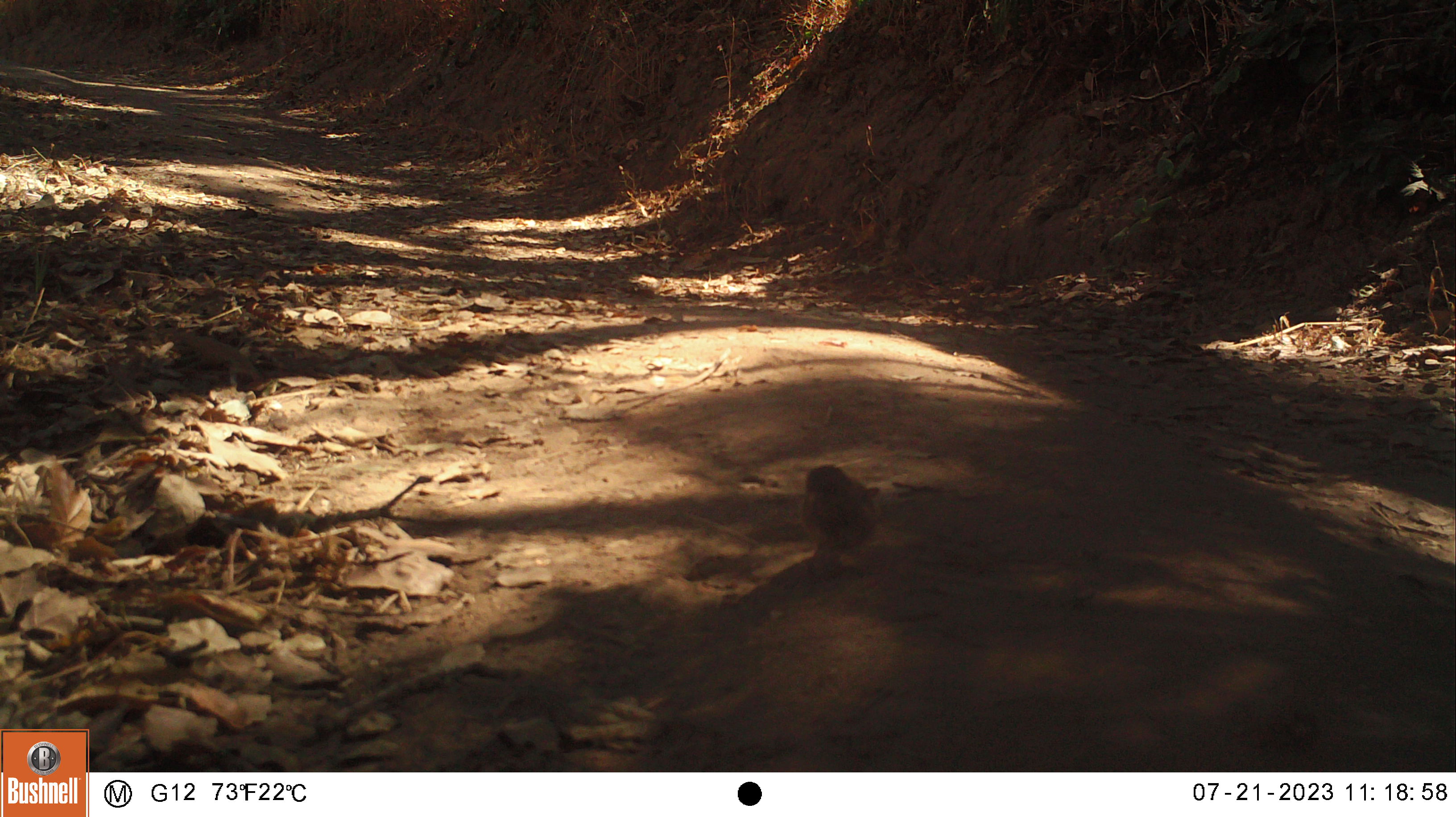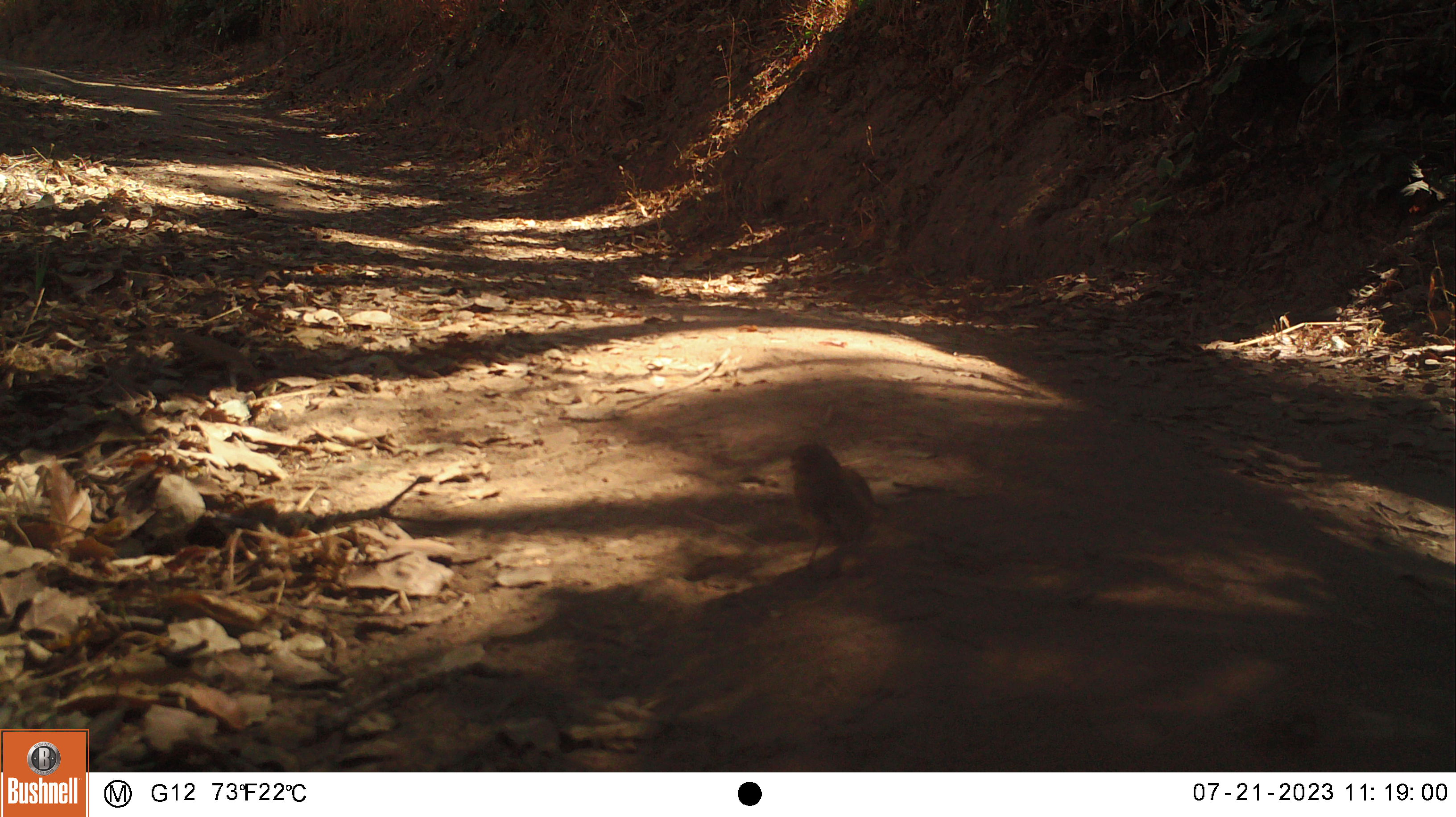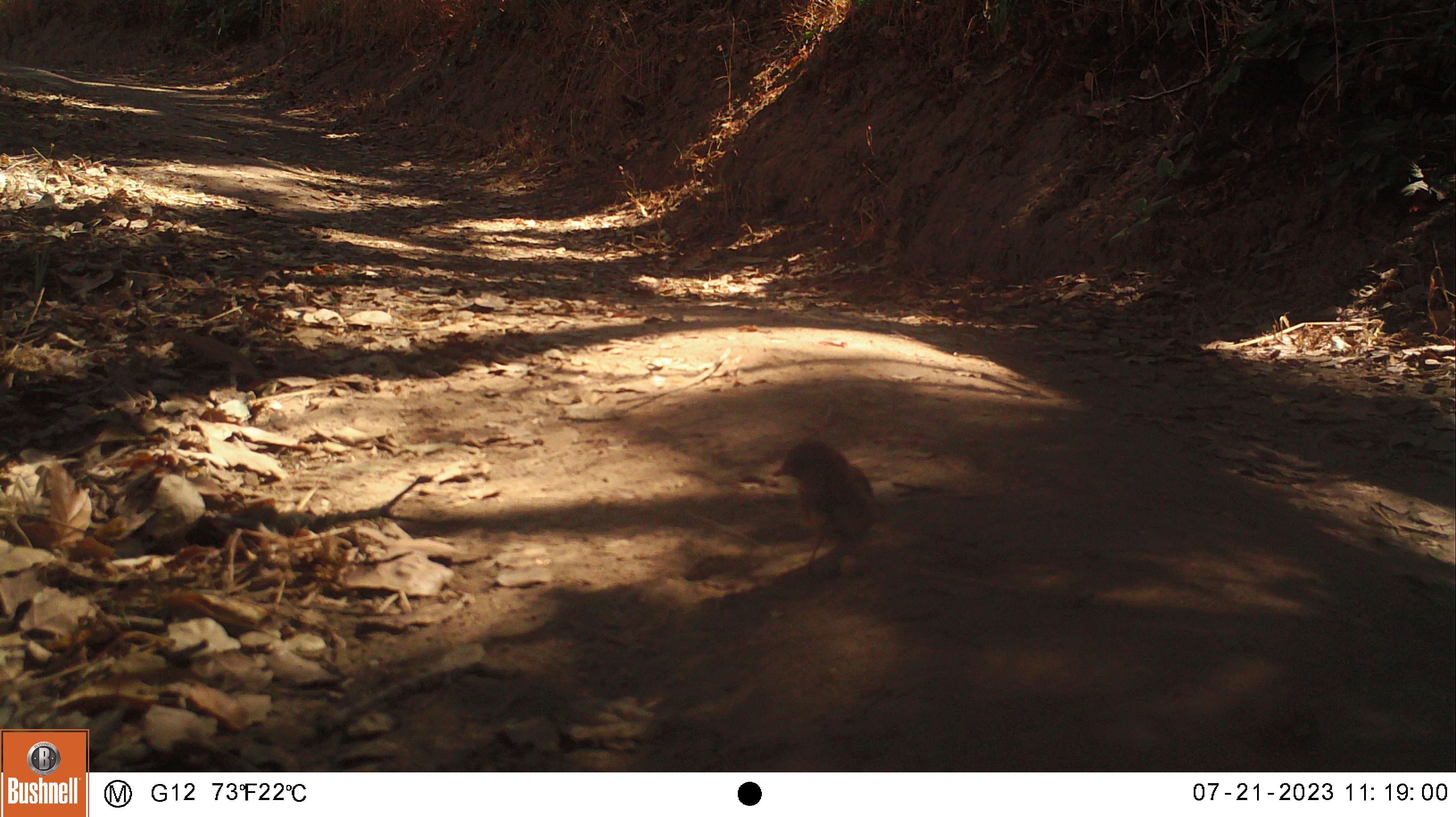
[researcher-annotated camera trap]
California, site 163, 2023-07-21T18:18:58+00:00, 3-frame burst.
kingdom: Animalia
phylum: Chordata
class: Aves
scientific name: Aves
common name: bird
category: unknown bird